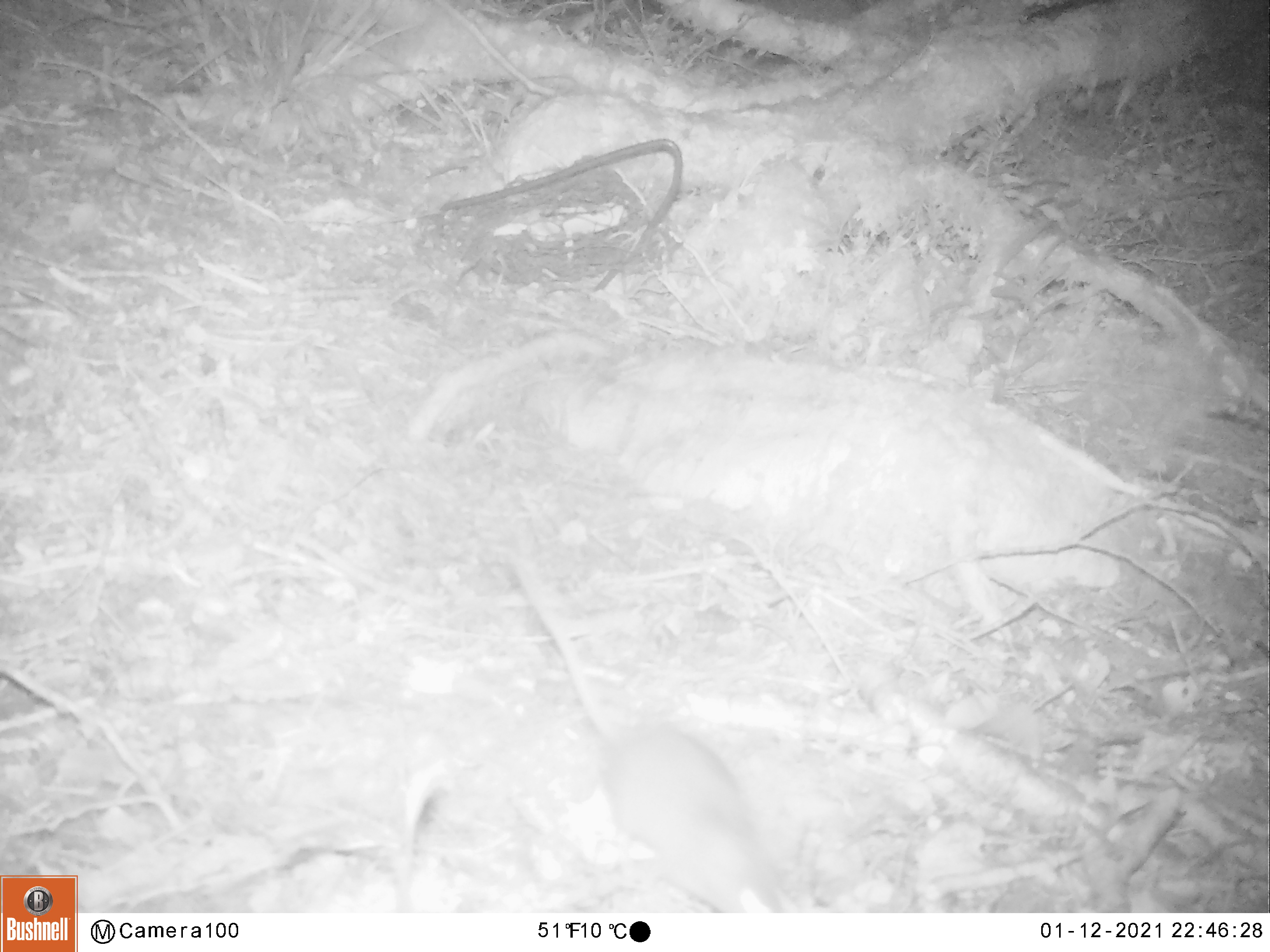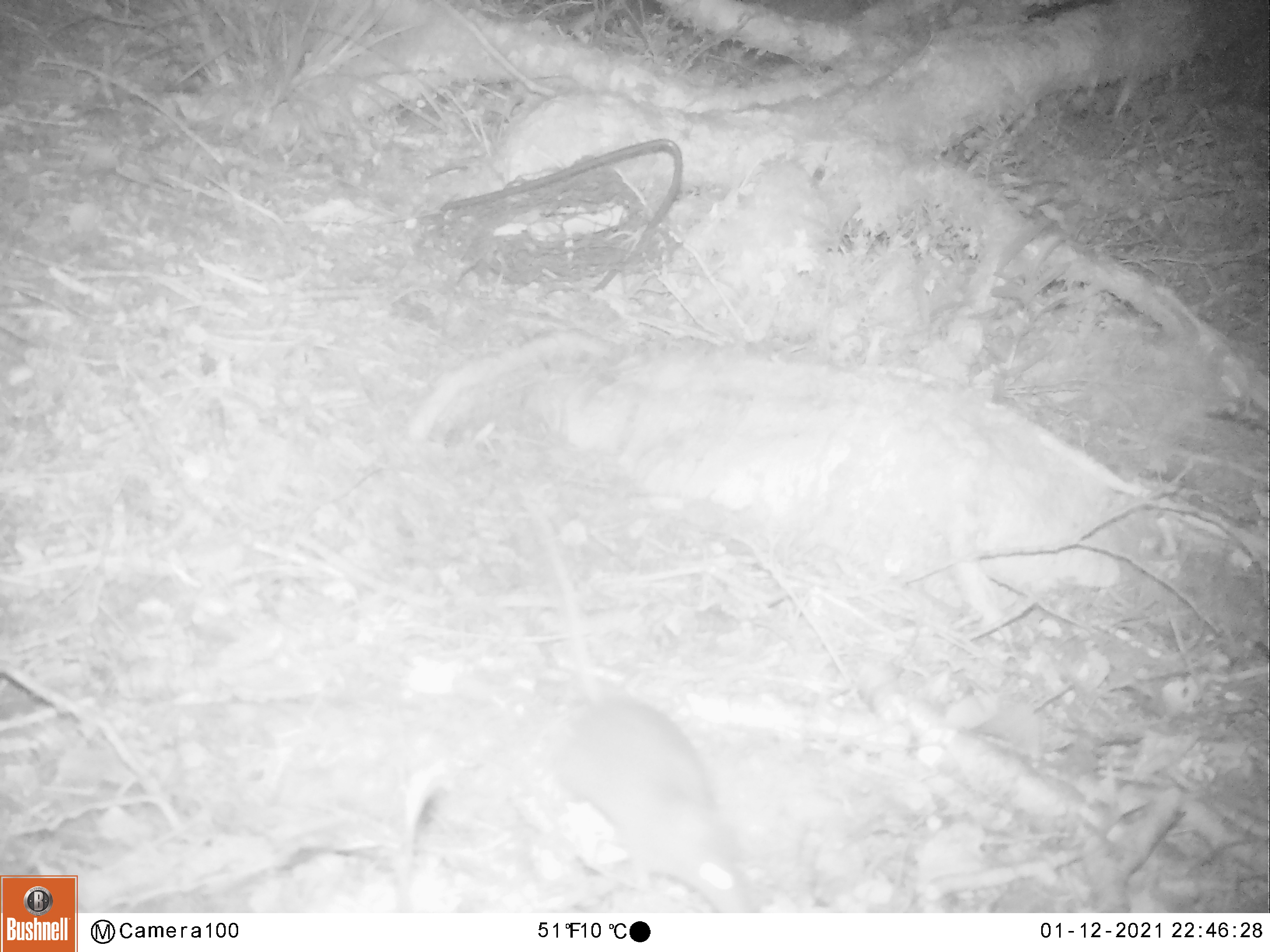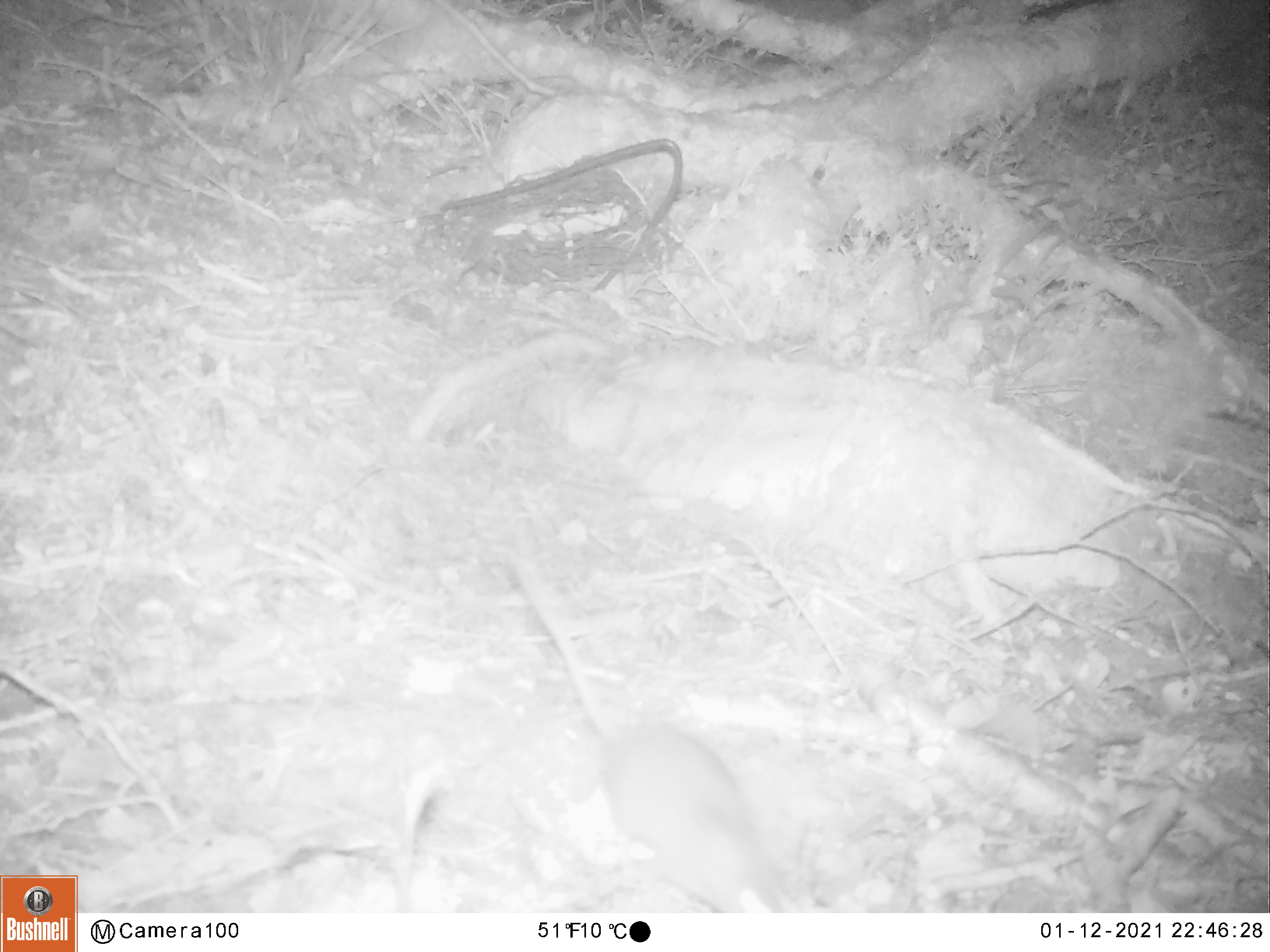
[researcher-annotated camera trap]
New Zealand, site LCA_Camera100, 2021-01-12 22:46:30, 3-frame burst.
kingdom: Animalia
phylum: Chordata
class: Mammalia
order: Rodentia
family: Muridae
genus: Rattus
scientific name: Rattus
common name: rat